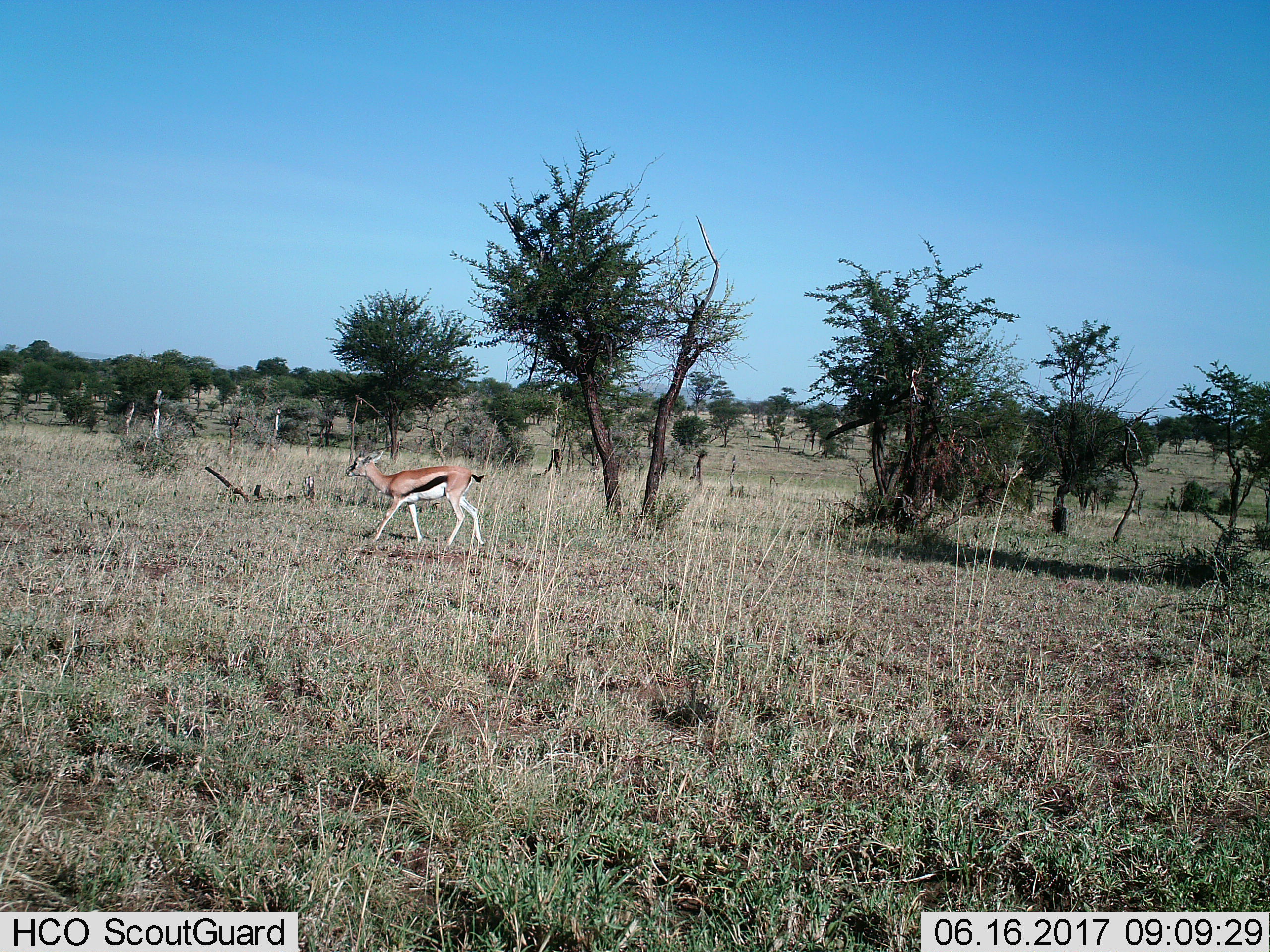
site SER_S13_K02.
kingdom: Animalia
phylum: Chordata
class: Mammalia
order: Artiodactyla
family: Bovidae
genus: Eudorcas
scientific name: Eudorcas thomsonii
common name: thomson's gazelle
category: gazellethomsons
Gazellethomsons (thomson's gazelle) (Eudorcas thomsonii), count 1. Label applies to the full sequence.